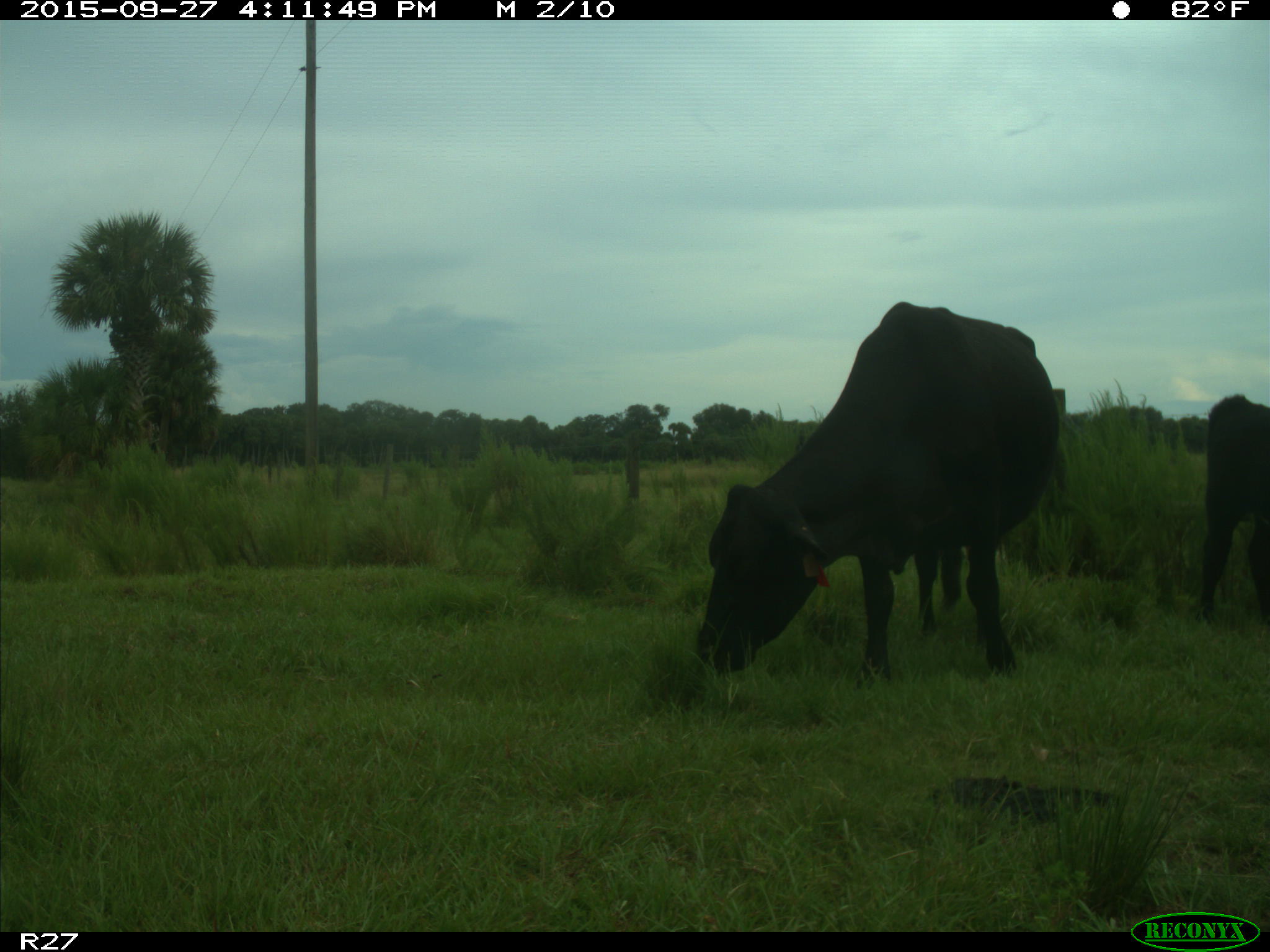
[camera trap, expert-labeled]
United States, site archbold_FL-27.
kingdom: Animalia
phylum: Chordata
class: Mammalia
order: Artiodactyla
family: Bovidae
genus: Bos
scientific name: Bos taurus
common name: domestic cow